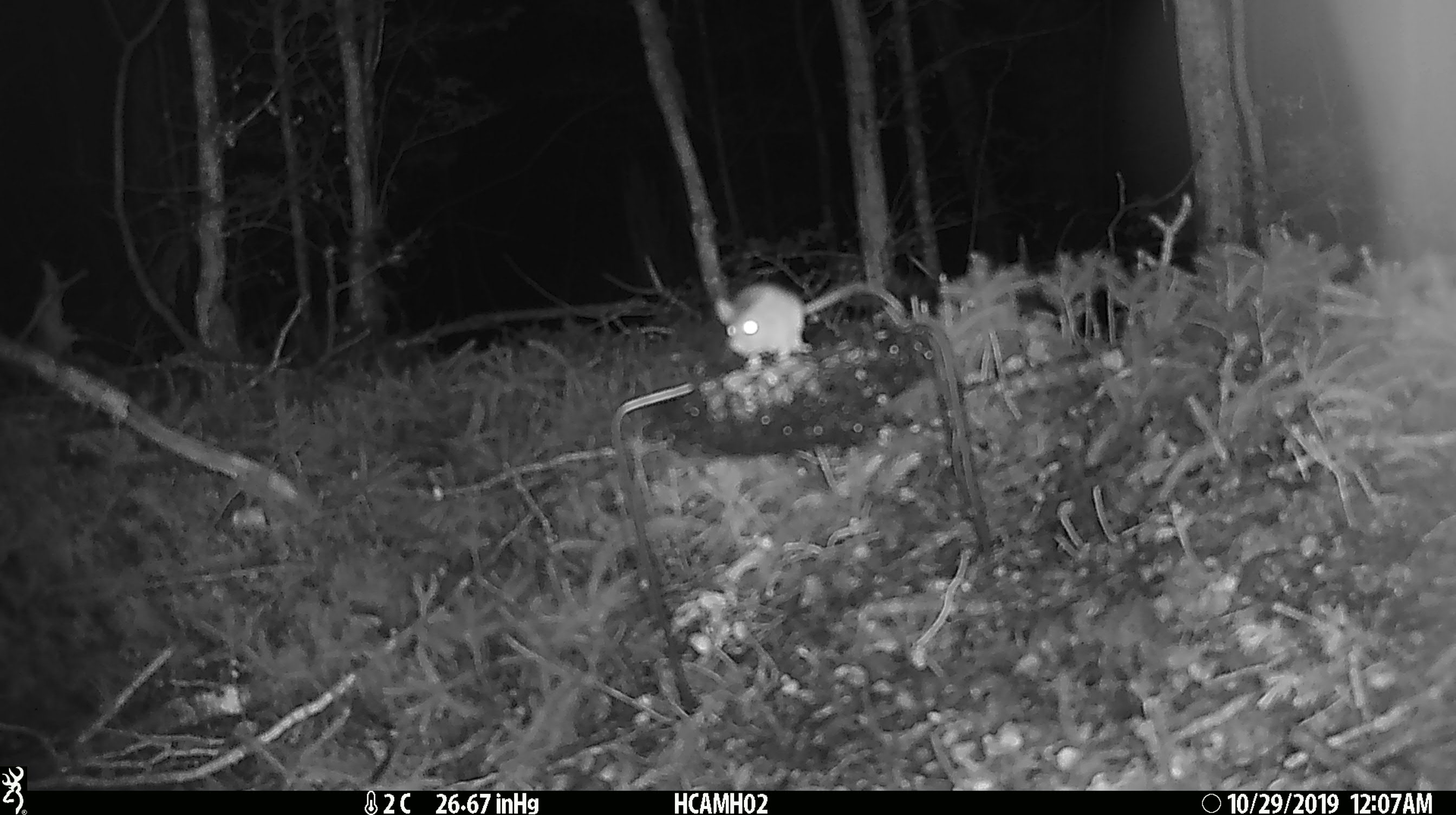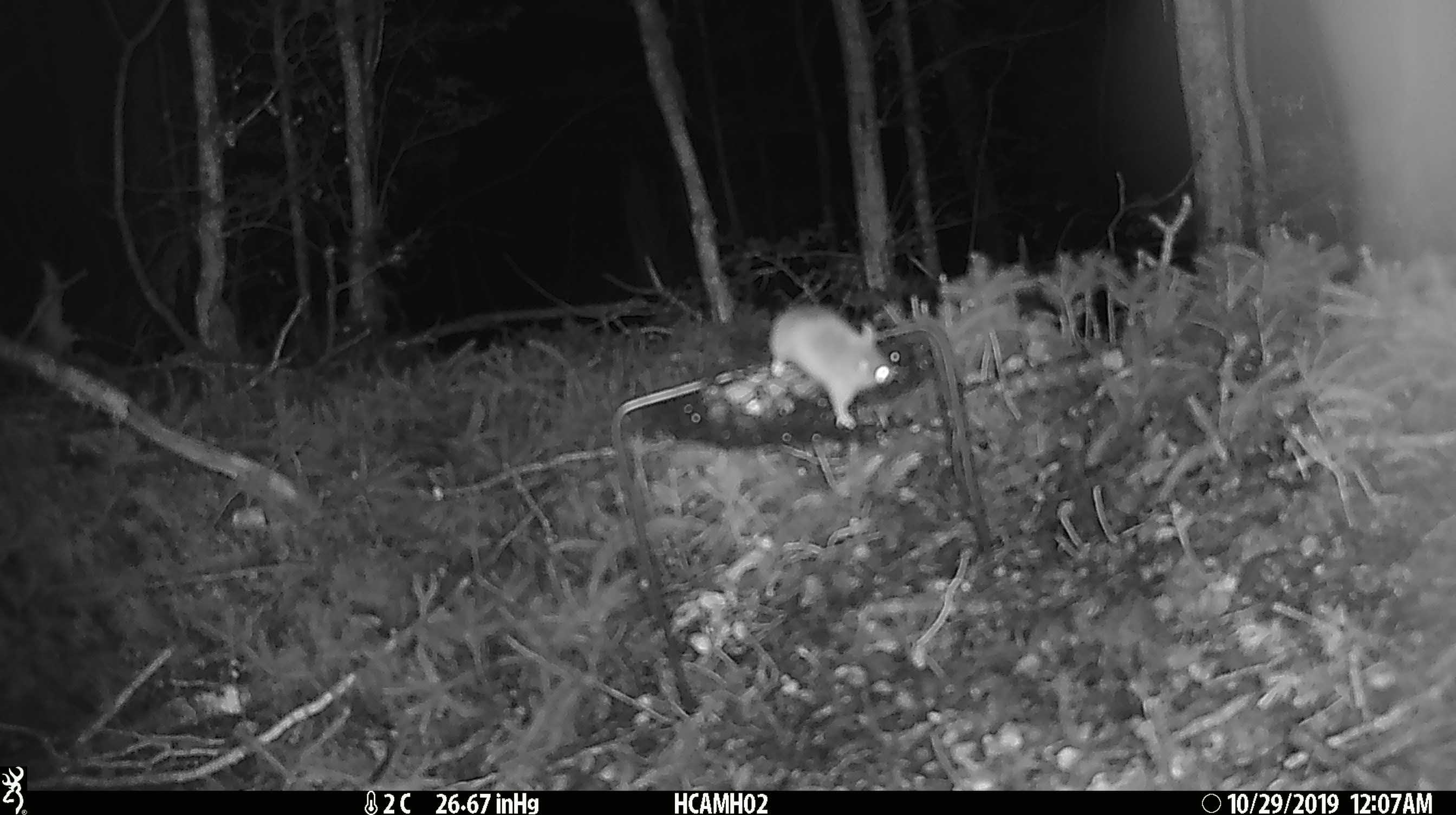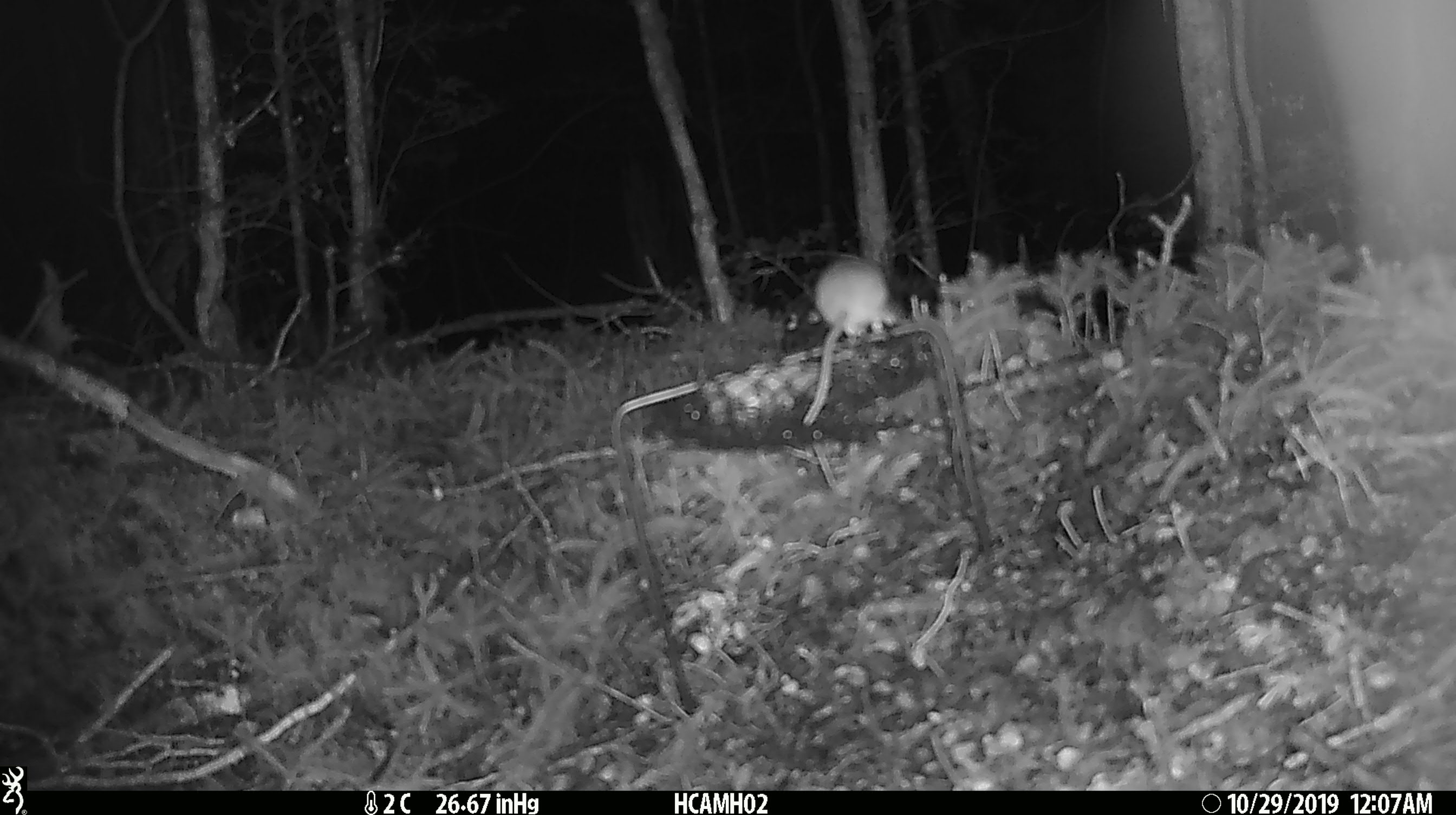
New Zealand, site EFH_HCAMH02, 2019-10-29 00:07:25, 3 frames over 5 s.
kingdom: Animalia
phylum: Chordata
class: Mammalia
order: Rodentia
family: Muridae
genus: Mus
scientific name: Mus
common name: mouse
Mouse (Mus).